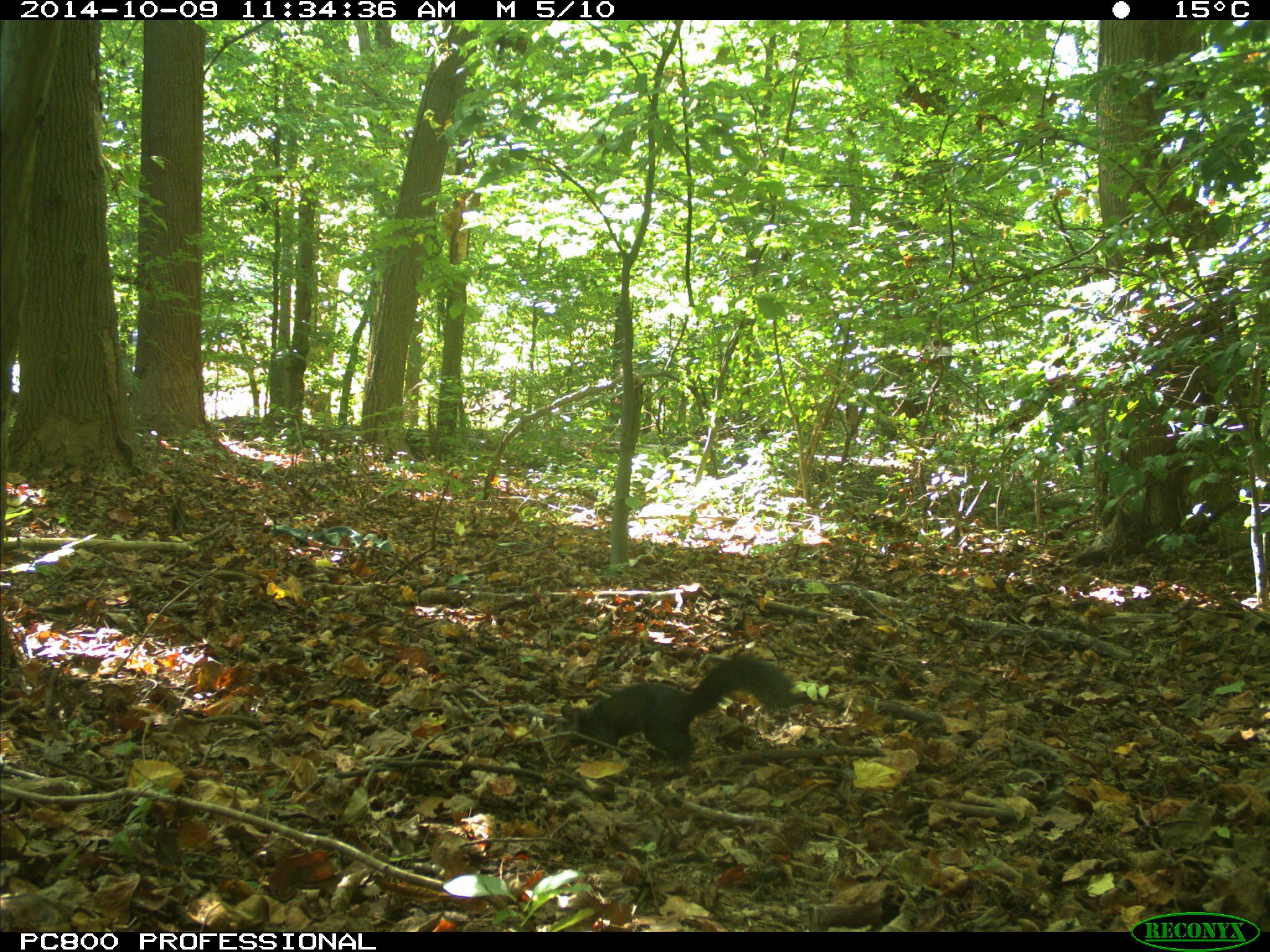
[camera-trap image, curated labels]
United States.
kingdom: Animalia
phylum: Chordata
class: Mammalia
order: Rodentia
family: Sciuridae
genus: Sciurus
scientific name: Sciurus carolinensis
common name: eastern gray squirrel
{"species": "Eastern Gray Squirrel (Sciurus carolinensis)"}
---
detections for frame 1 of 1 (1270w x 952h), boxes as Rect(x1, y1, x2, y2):
Eastern Gray Squirrel: Rect(560, 643, 804, 767)